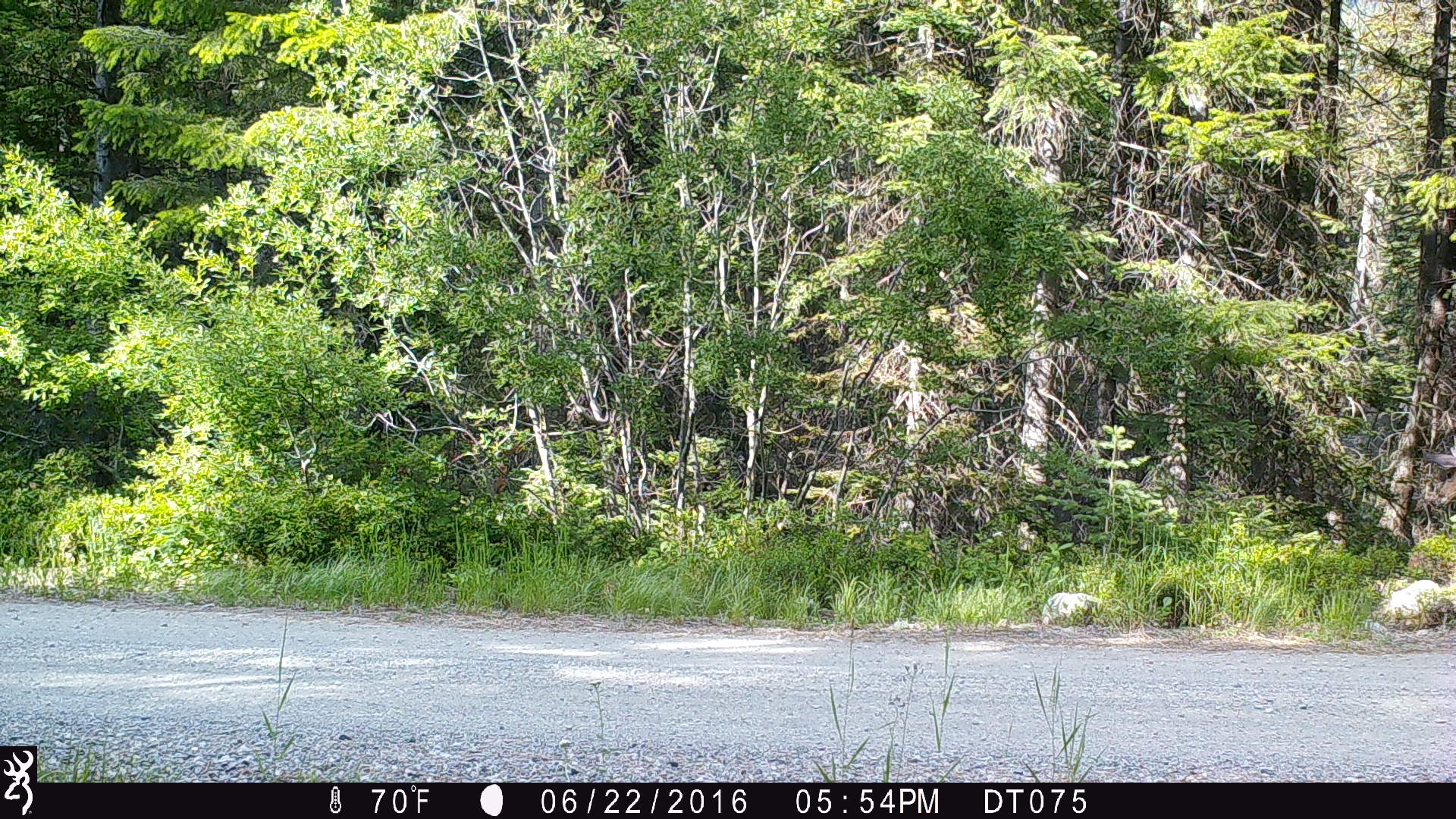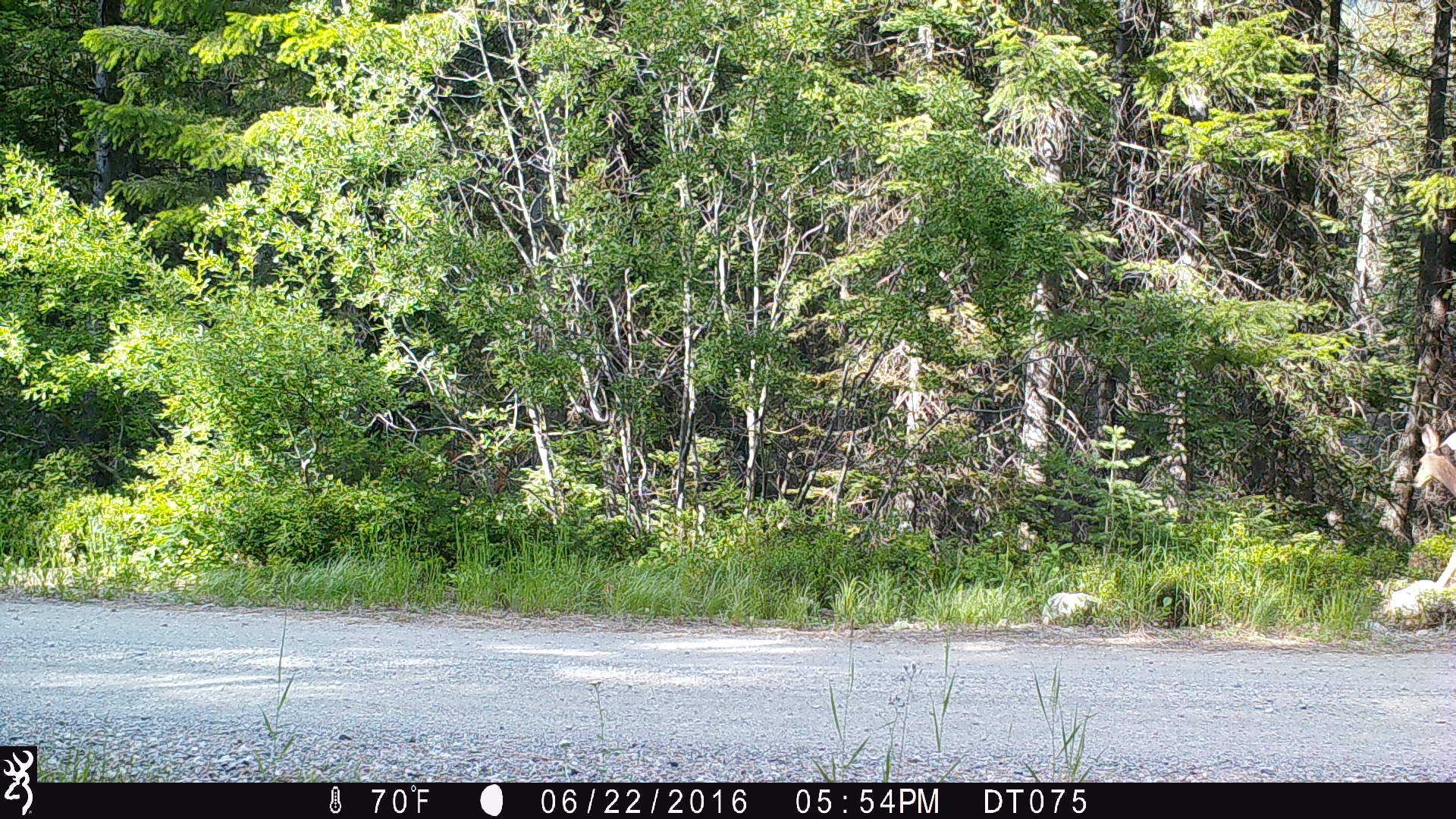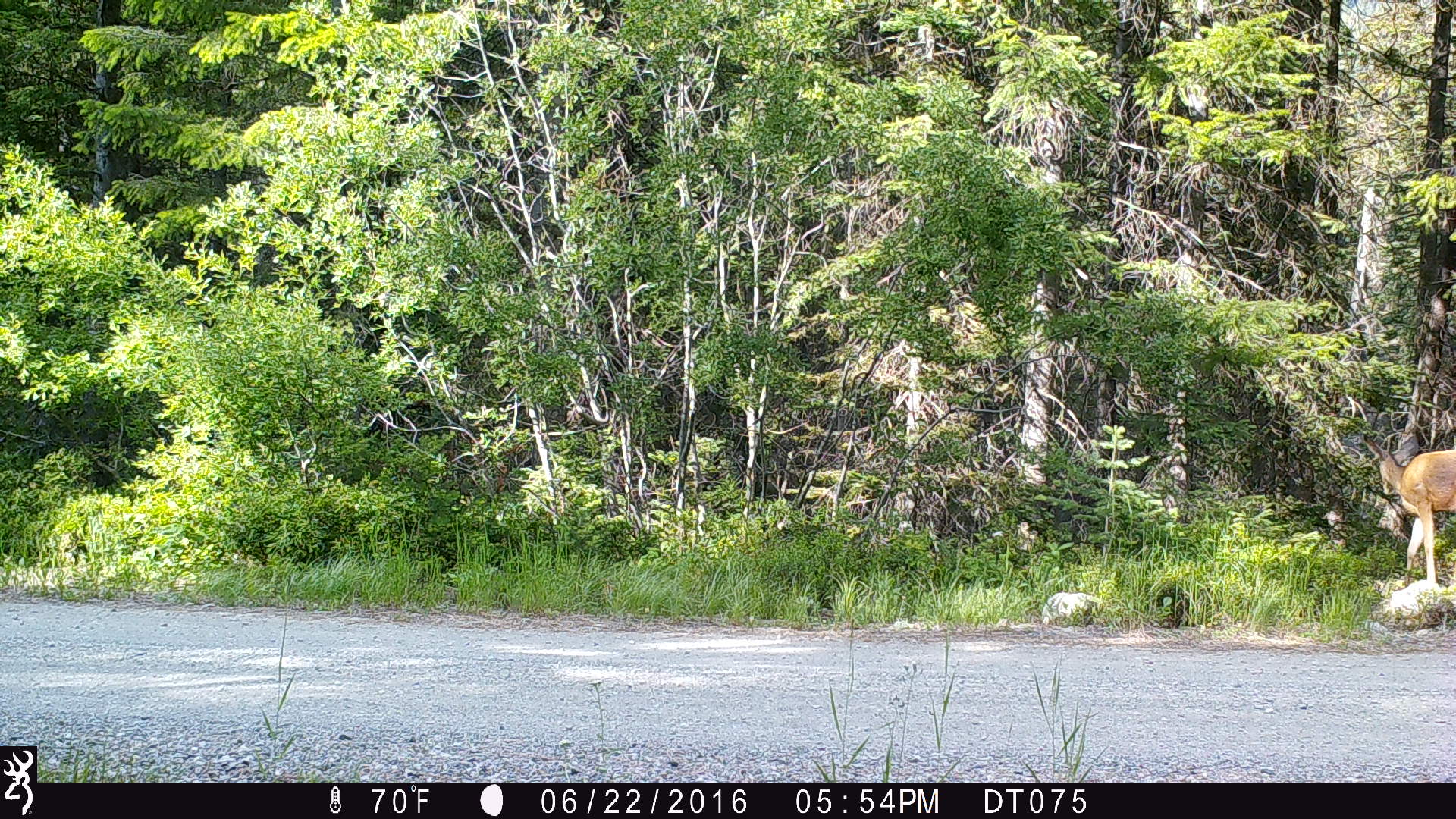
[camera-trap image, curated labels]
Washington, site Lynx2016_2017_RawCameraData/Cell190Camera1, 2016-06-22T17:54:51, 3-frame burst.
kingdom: Animalia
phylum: Chordata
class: Mammalia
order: Artiodactyla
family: Cervidae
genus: Odocoileus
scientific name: Odocoileus hemionus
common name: mule deer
Odocoileus hemionus (mule deer). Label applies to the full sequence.